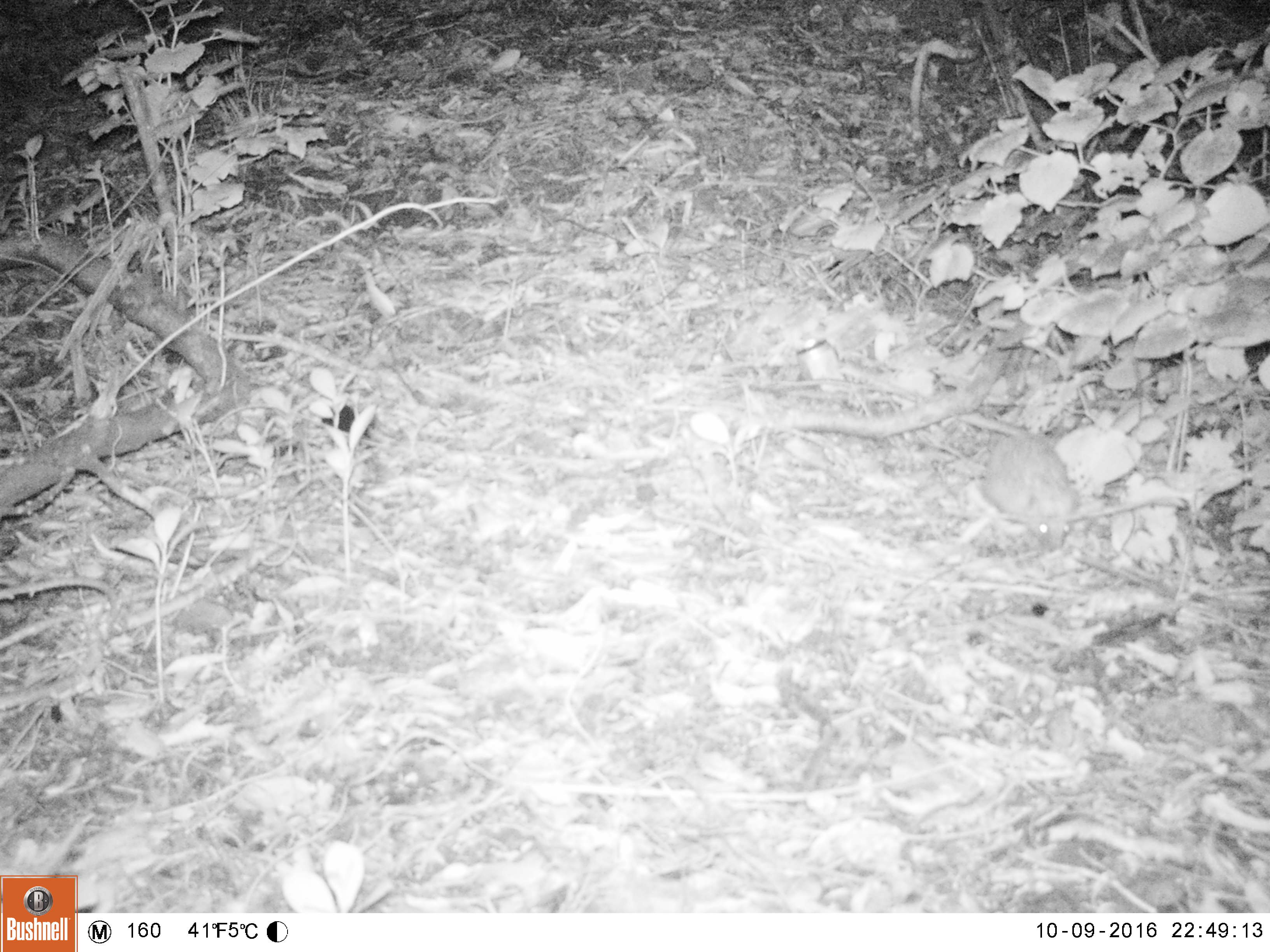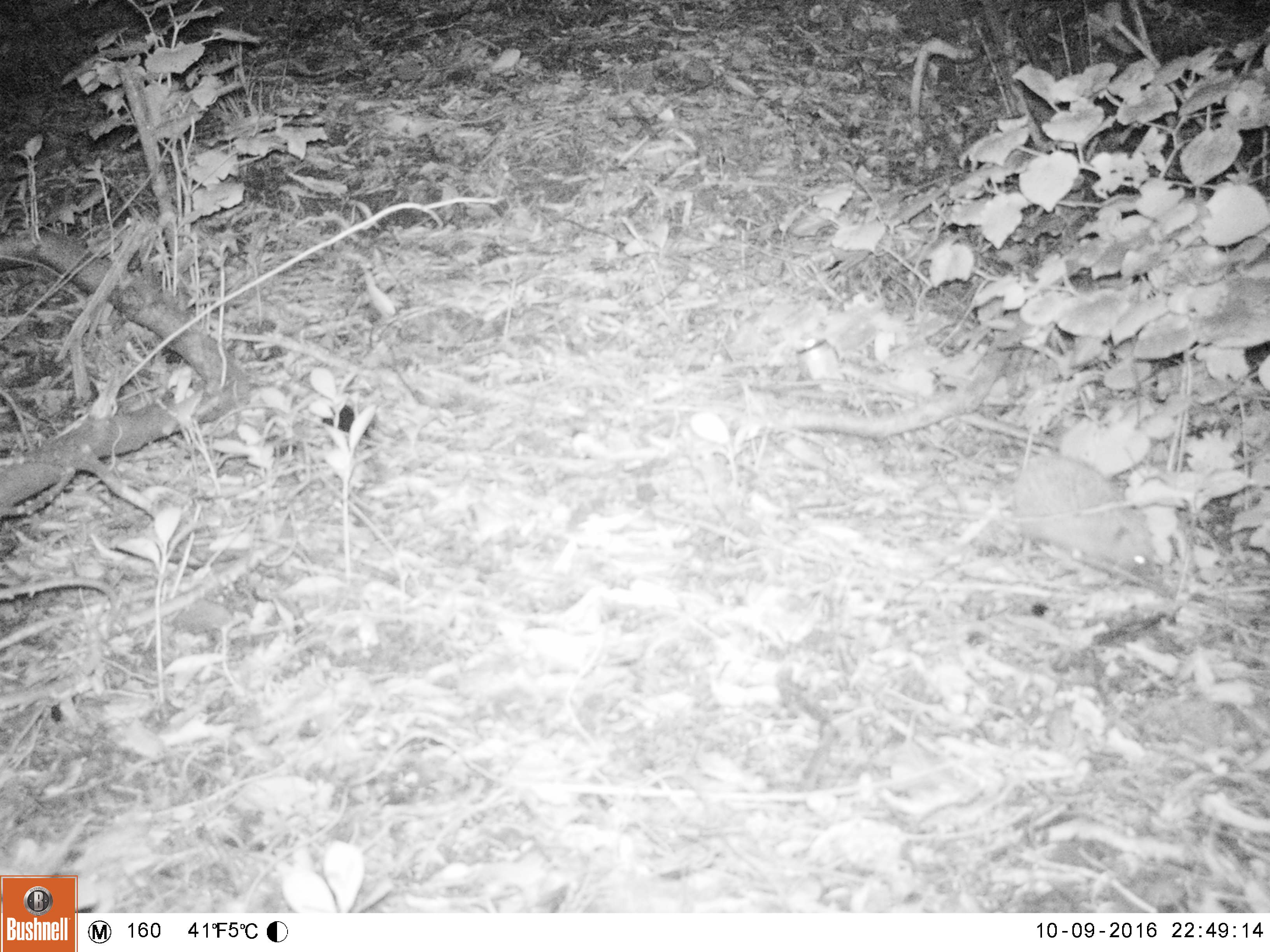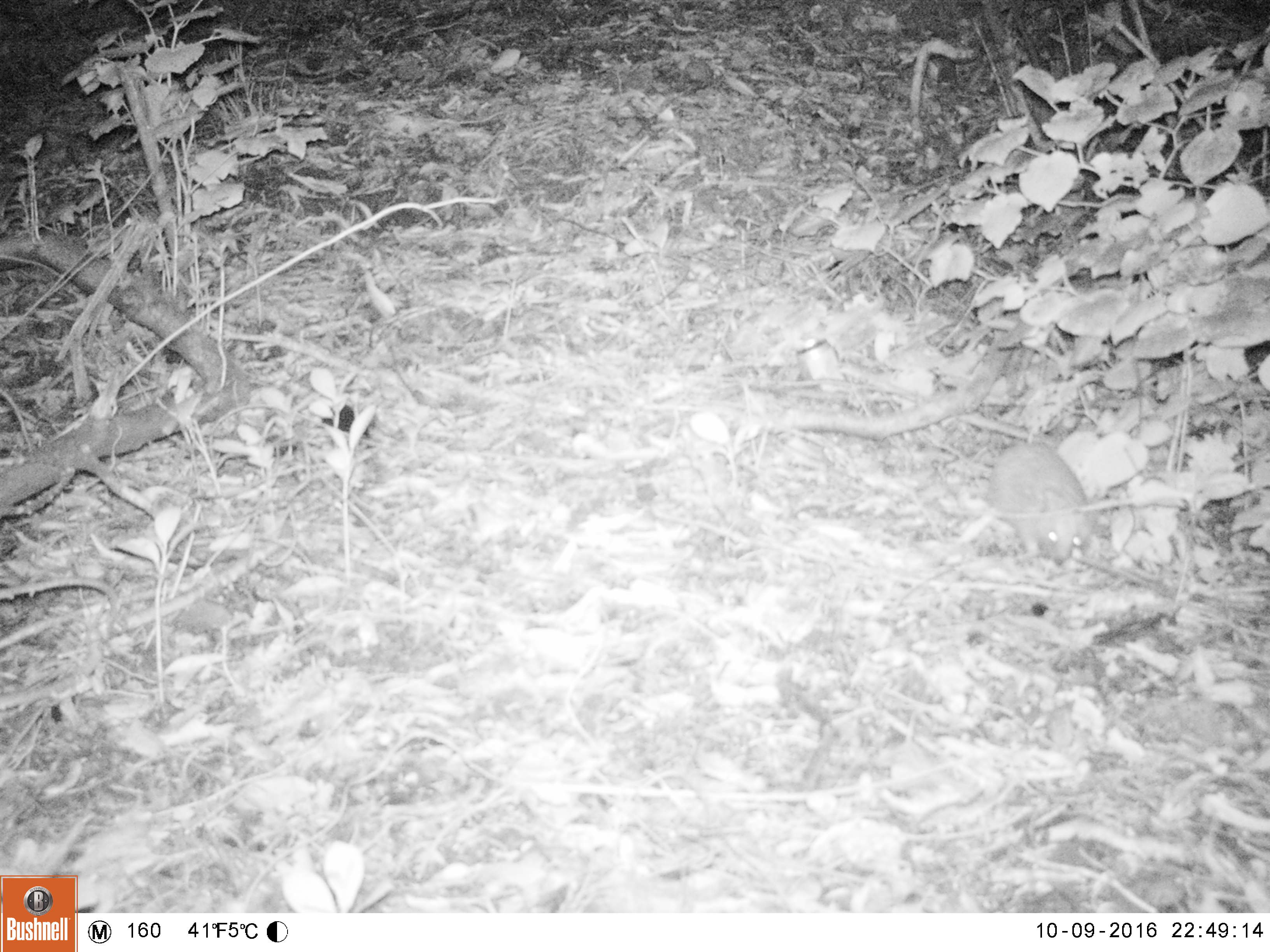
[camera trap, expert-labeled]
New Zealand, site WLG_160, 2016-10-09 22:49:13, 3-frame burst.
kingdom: Animalia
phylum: Chordata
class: Mammalia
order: Eulipotyphla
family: Erinaceidae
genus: Erinaceus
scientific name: Erinaceus europaeus europaeus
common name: european hedgehog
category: hedgehog